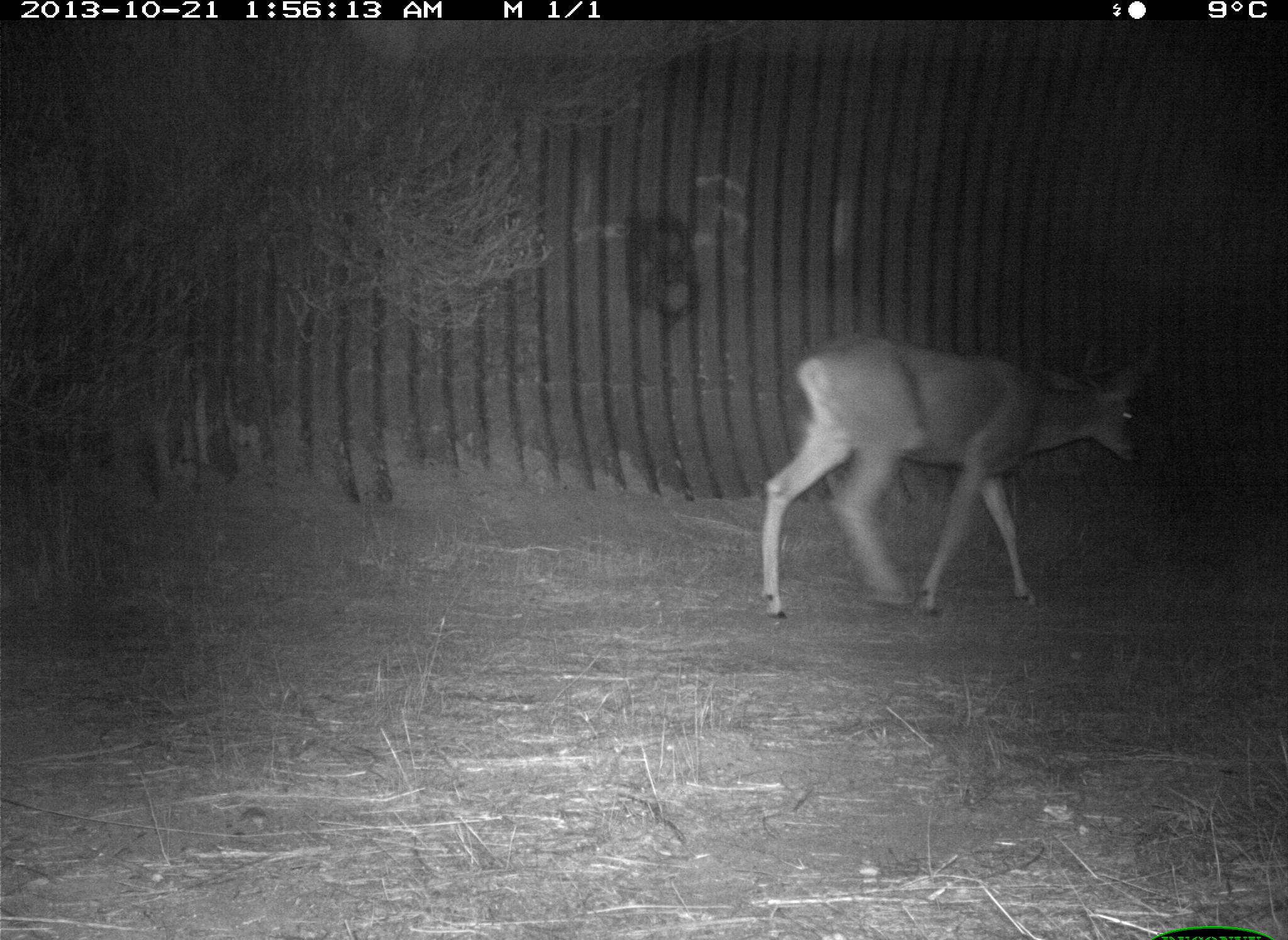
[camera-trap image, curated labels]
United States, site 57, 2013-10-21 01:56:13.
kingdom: Animalia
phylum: Chordata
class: Mammalia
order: Artiodactyla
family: Cervidae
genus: Odocoileus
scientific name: Odocoileus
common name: deer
Deer (Odocoileus).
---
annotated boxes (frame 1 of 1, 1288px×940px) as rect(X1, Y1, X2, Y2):
deer: rect(757, 326, 1167, 620)